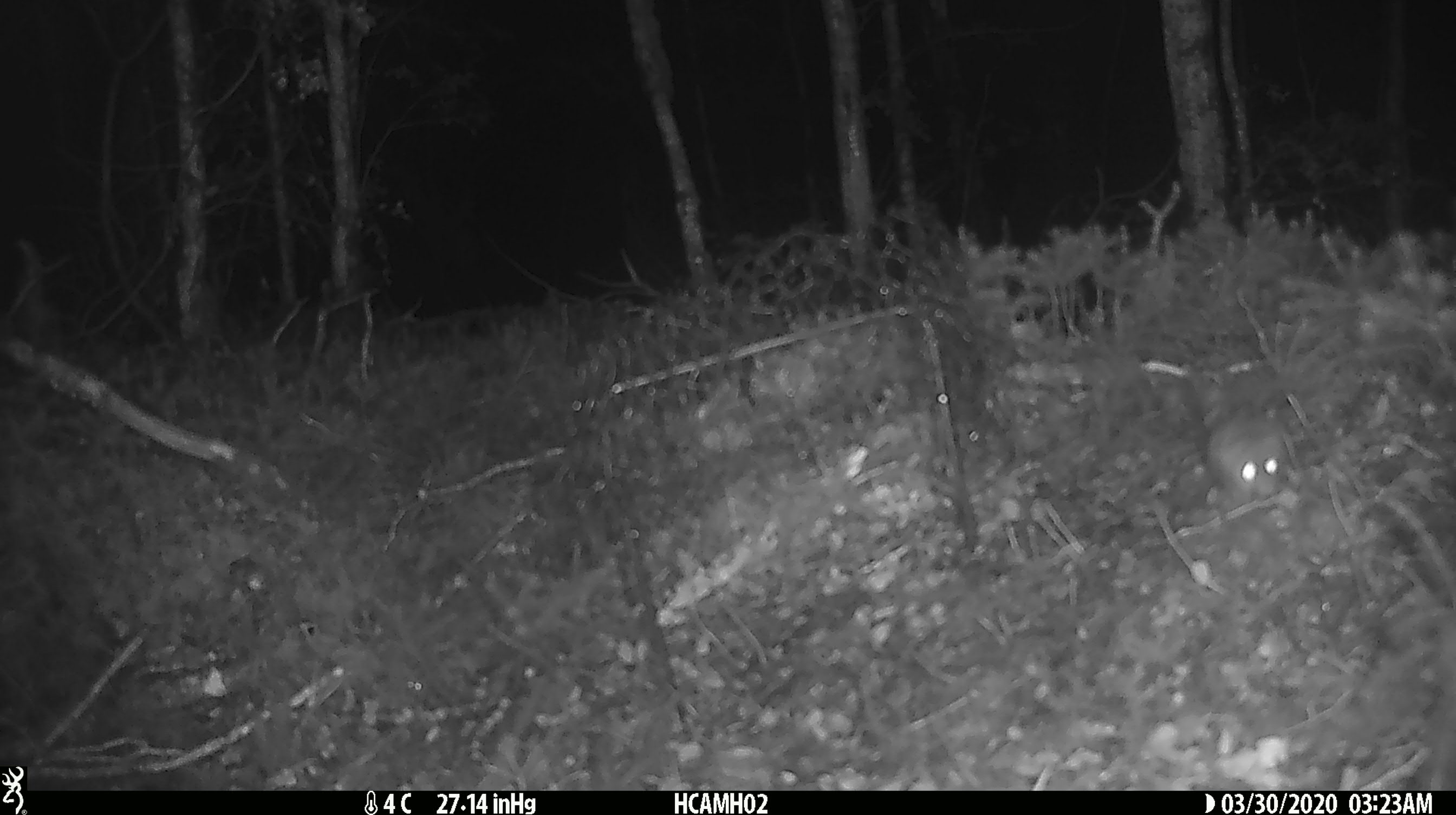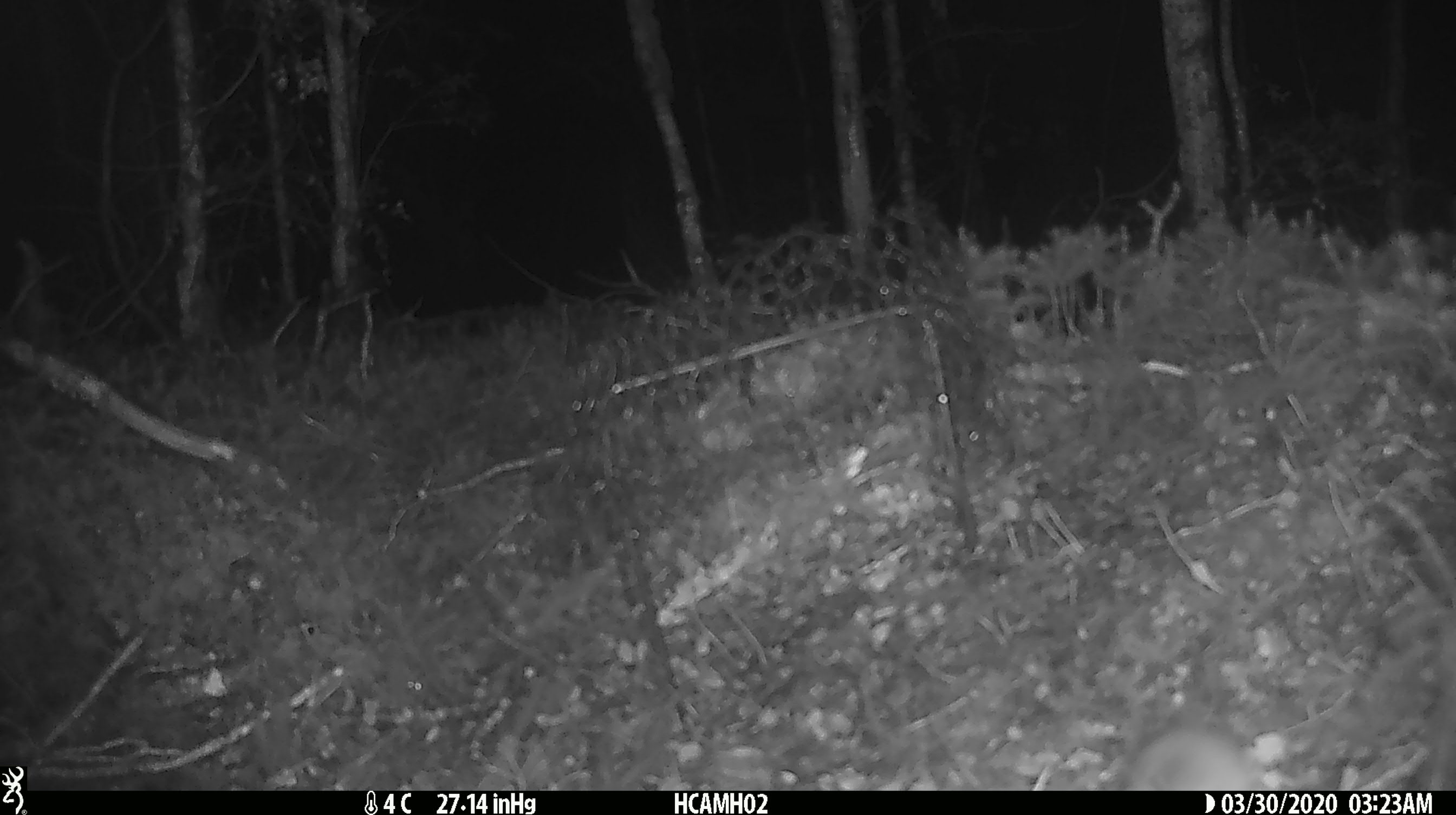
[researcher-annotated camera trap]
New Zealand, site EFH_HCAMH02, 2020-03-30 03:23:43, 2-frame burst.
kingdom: Animalia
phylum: Chordata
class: Mammalia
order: Rodentia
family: Muridae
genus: Mus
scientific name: Mus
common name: mouse